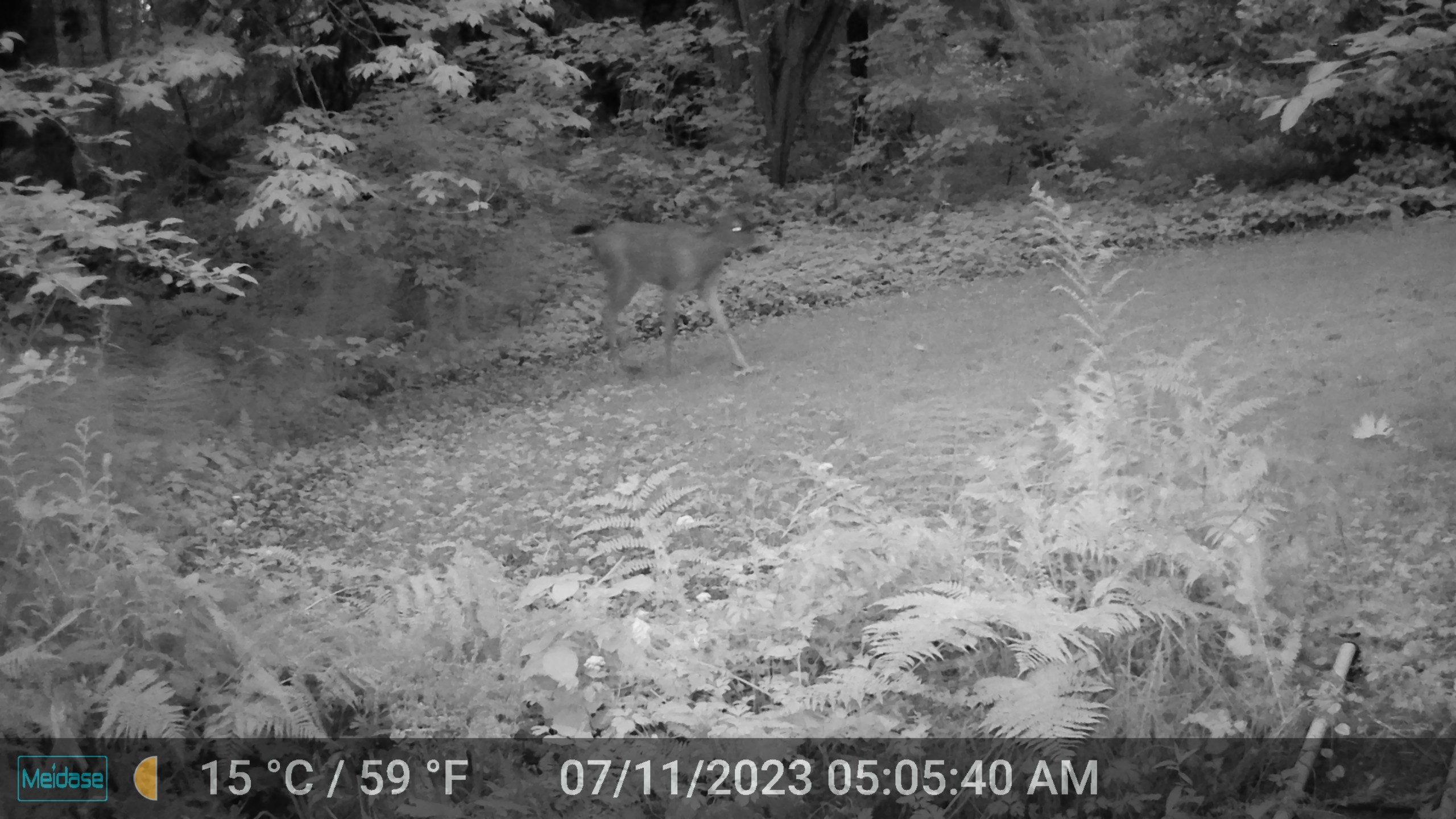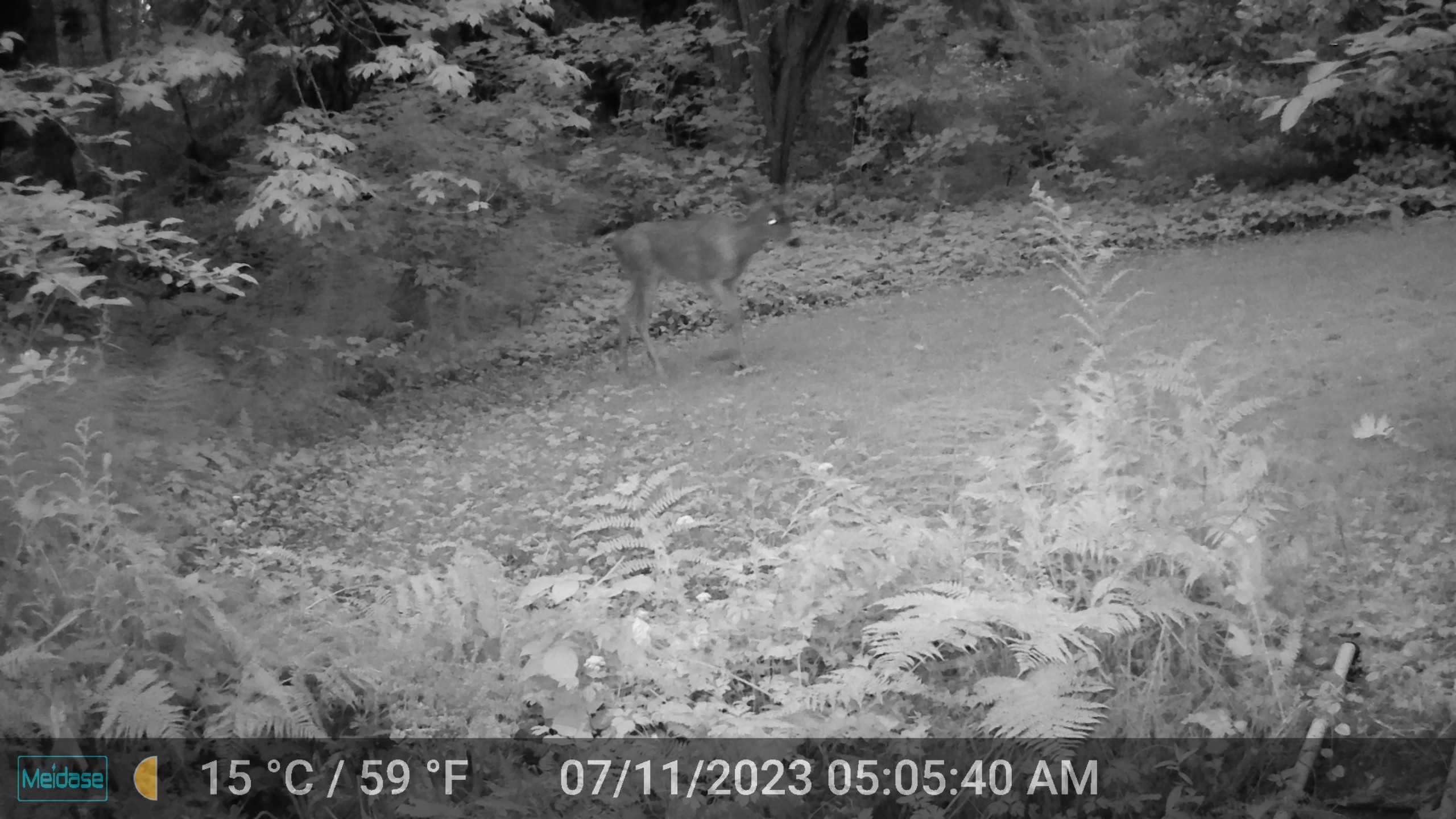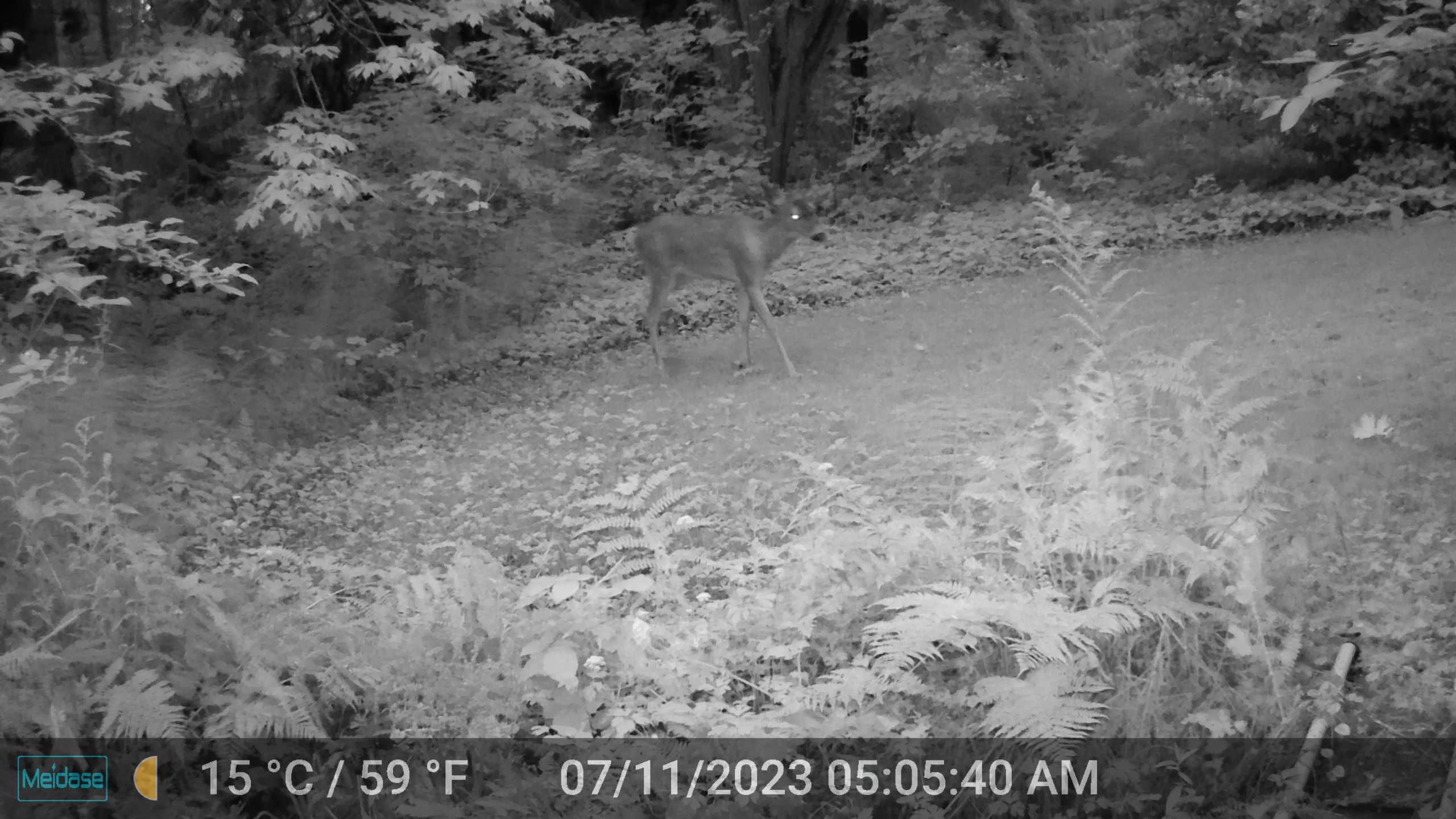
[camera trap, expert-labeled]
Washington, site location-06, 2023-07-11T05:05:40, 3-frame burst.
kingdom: Animalia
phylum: Chordata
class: Mammalia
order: Artiodactyla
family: Cervidae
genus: Odocoileus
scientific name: Odocoileus hemionus columbianus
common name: columbian blacktail deer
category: deer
Deer (columbian blacktail deer) (Odocoileus hemionus columbianus).